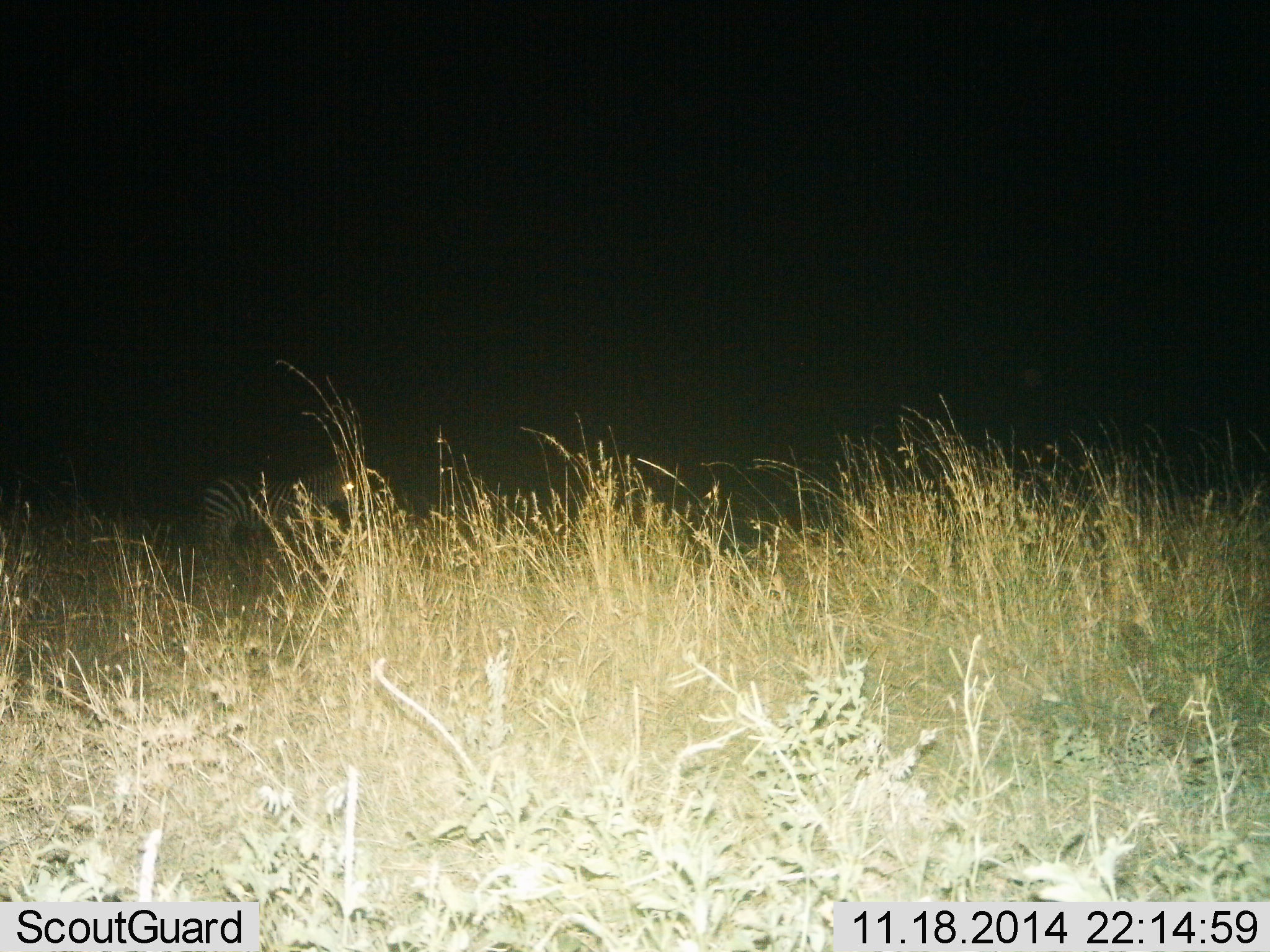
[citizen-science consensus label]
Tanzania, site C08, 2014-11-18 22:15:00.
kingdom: Animalia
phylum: Chordata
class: Mammalia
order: Perissodactyla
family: Equidae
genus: Equus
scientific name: Equus quagga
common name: plains zebra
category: zebra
Zebra (plains zebra) (Equus quagga), count 1. Behavior (volunteer vote fractions): standing 90%, resting 0%, moving 10%, interacting 0%. Young present (vote fraction): 0%. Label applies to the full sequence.